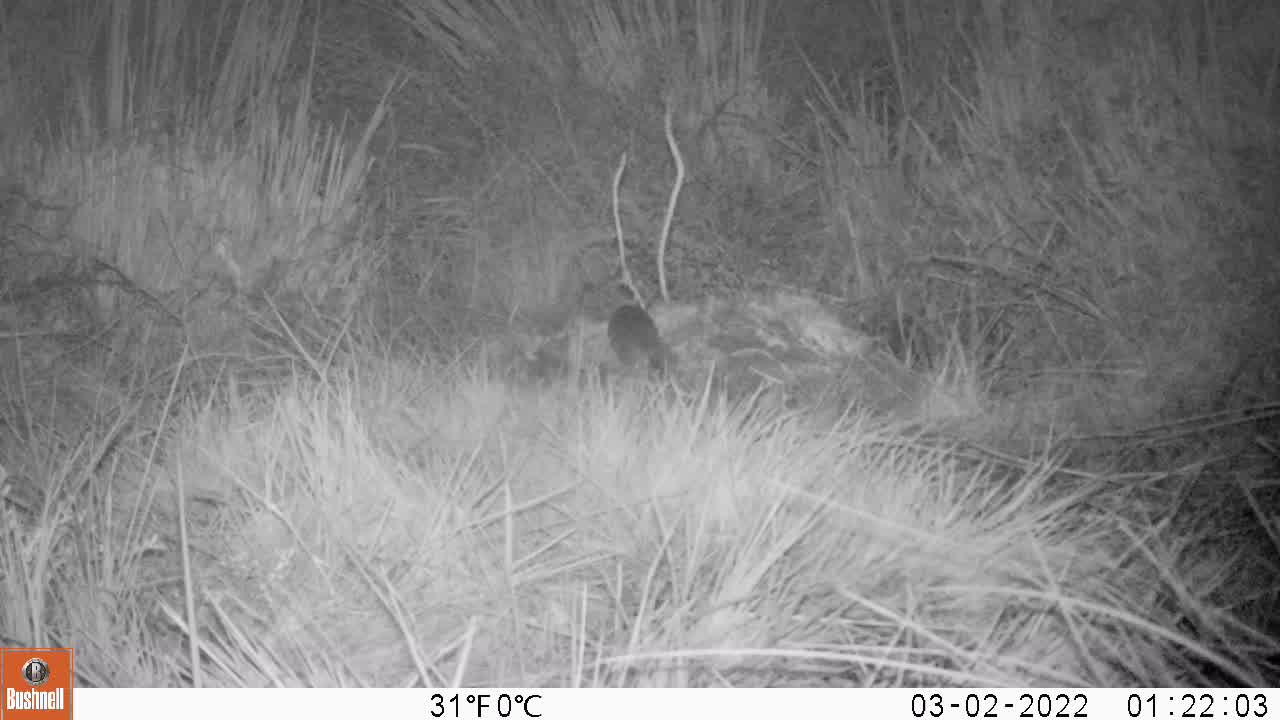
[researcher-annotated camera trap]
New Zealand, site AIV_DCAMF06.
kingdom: Animalia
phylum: Chordata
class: Mammalia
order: Rodentia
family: Muridae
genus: Mus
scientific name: Mus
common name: mouse